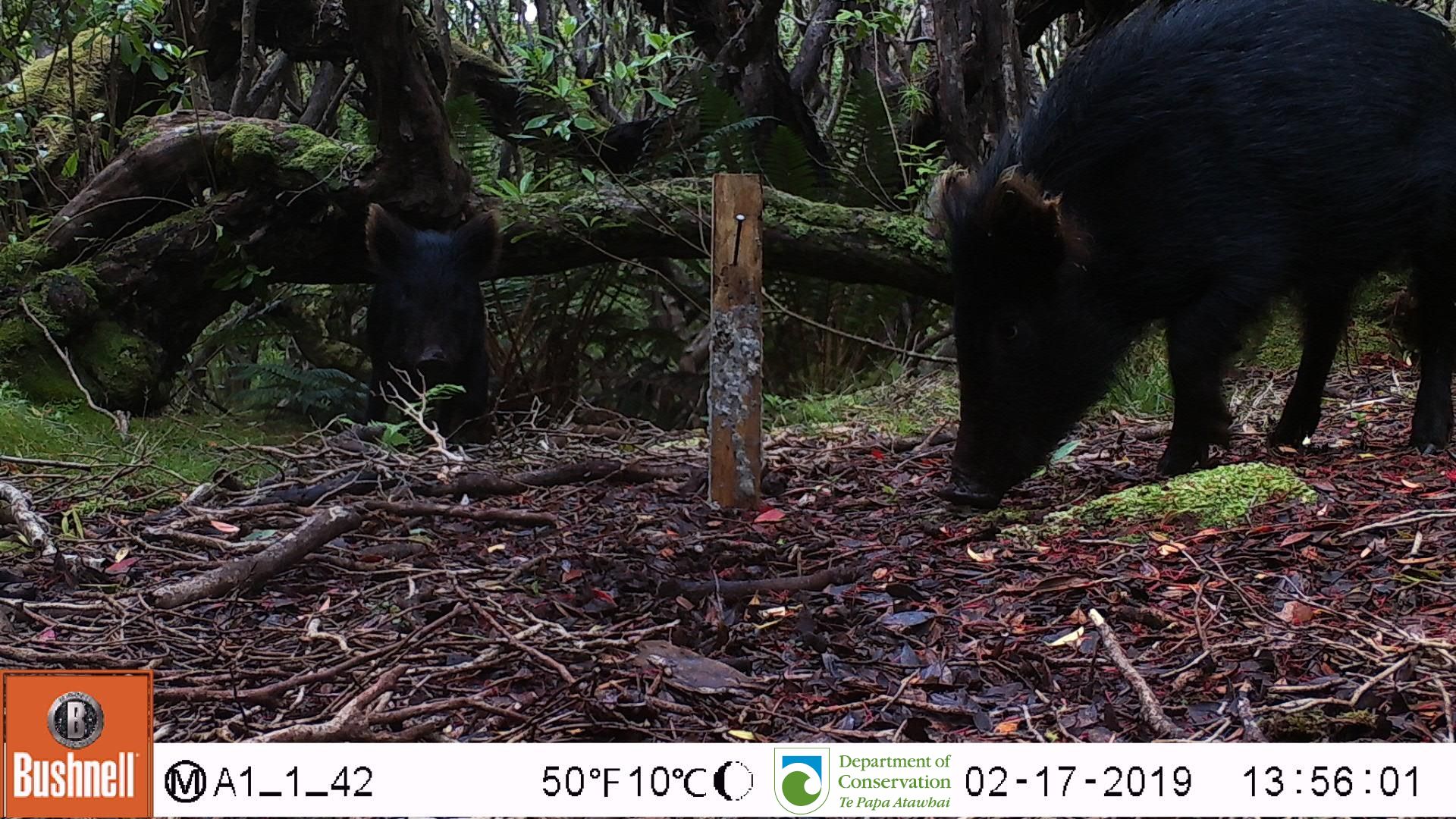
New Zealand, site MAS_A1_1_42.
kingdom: Animalia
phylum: Chordata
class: Mammalia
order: Artiodactyla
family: Suidae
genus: Sus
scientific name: Sus scrofa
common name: pig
Pig (Sus scrofa).